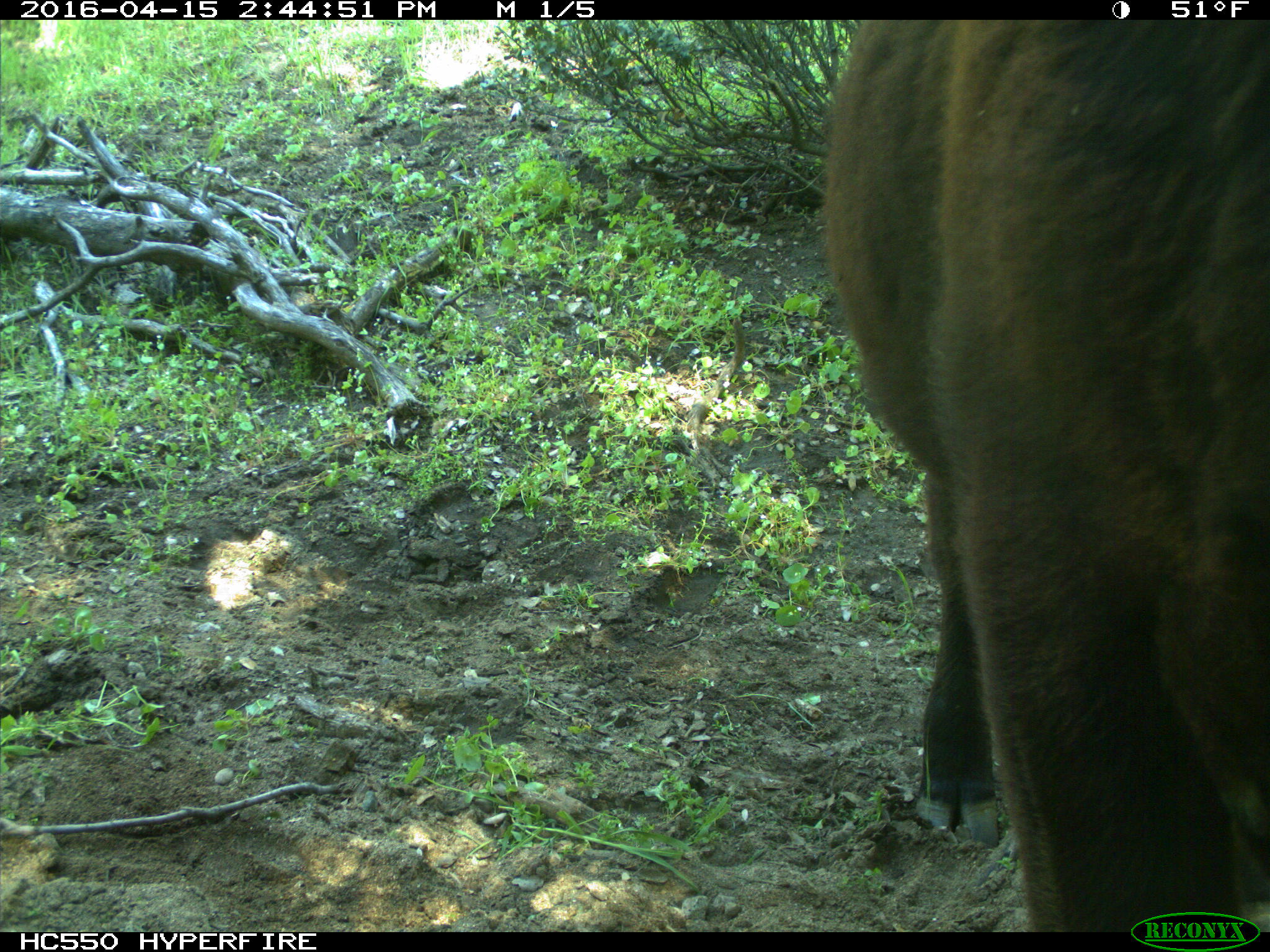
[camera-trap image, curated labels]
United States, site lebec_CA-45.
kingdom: Animalia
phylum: Chordata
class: Mammalia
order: Artiodactyla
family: Bovidae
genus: Bos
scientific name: Bos taurus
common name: domestic cow